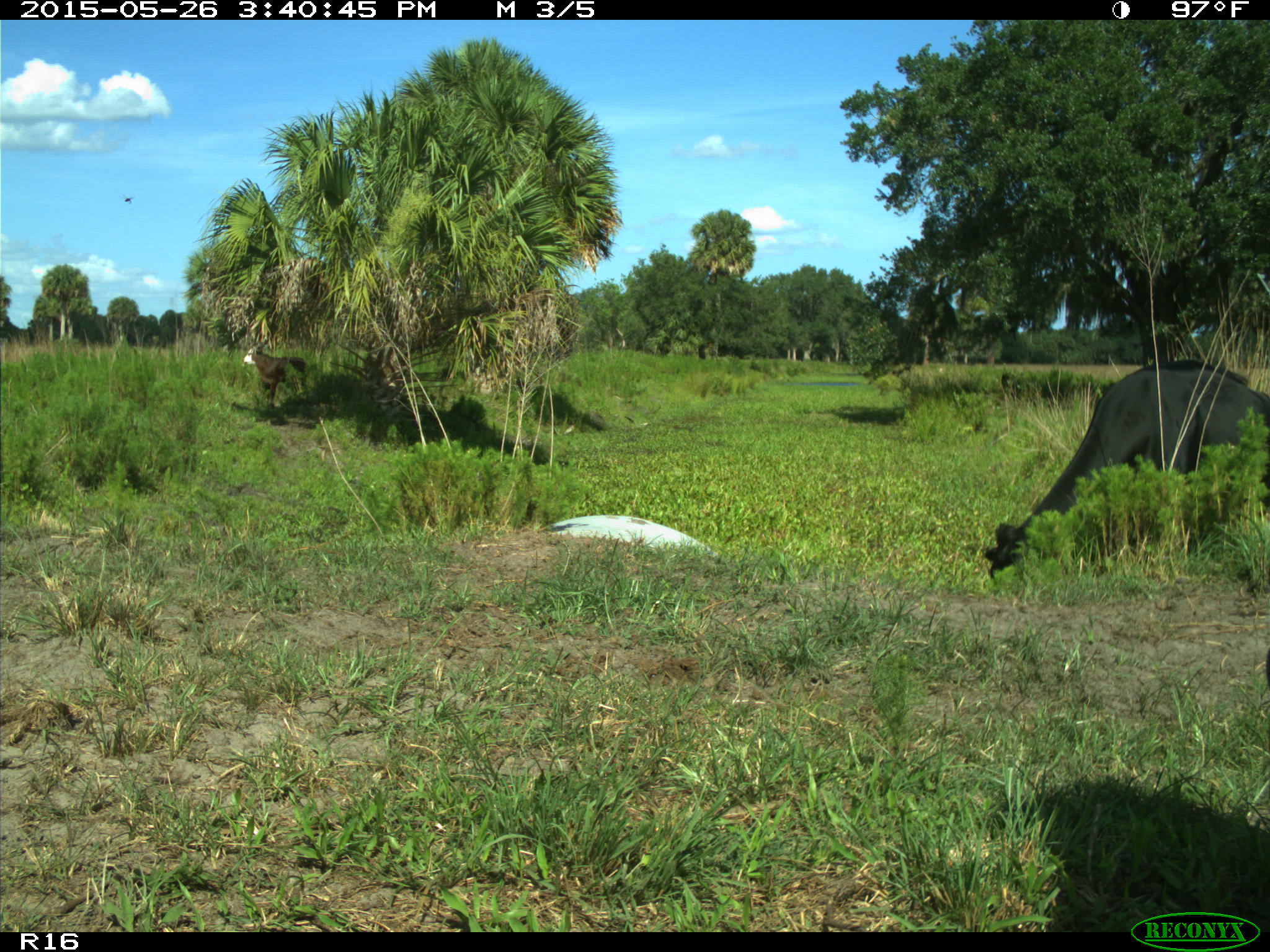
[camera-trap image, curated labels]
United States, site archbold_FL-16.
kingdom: Animalia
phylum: Chordata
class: Mammalia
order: Artiodactyla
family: Bovidae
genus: Bos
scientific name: Bos taurus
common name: domestic cow